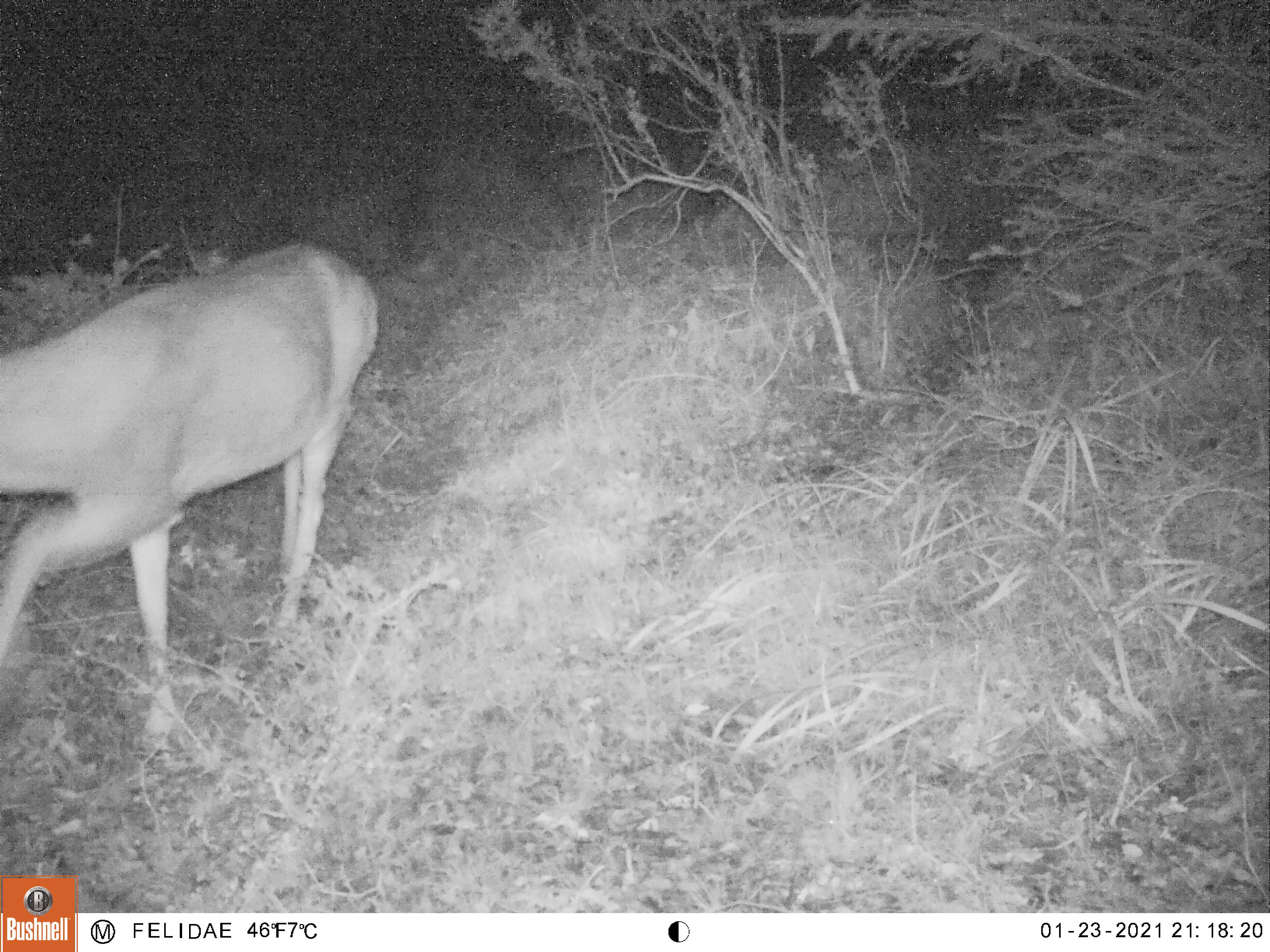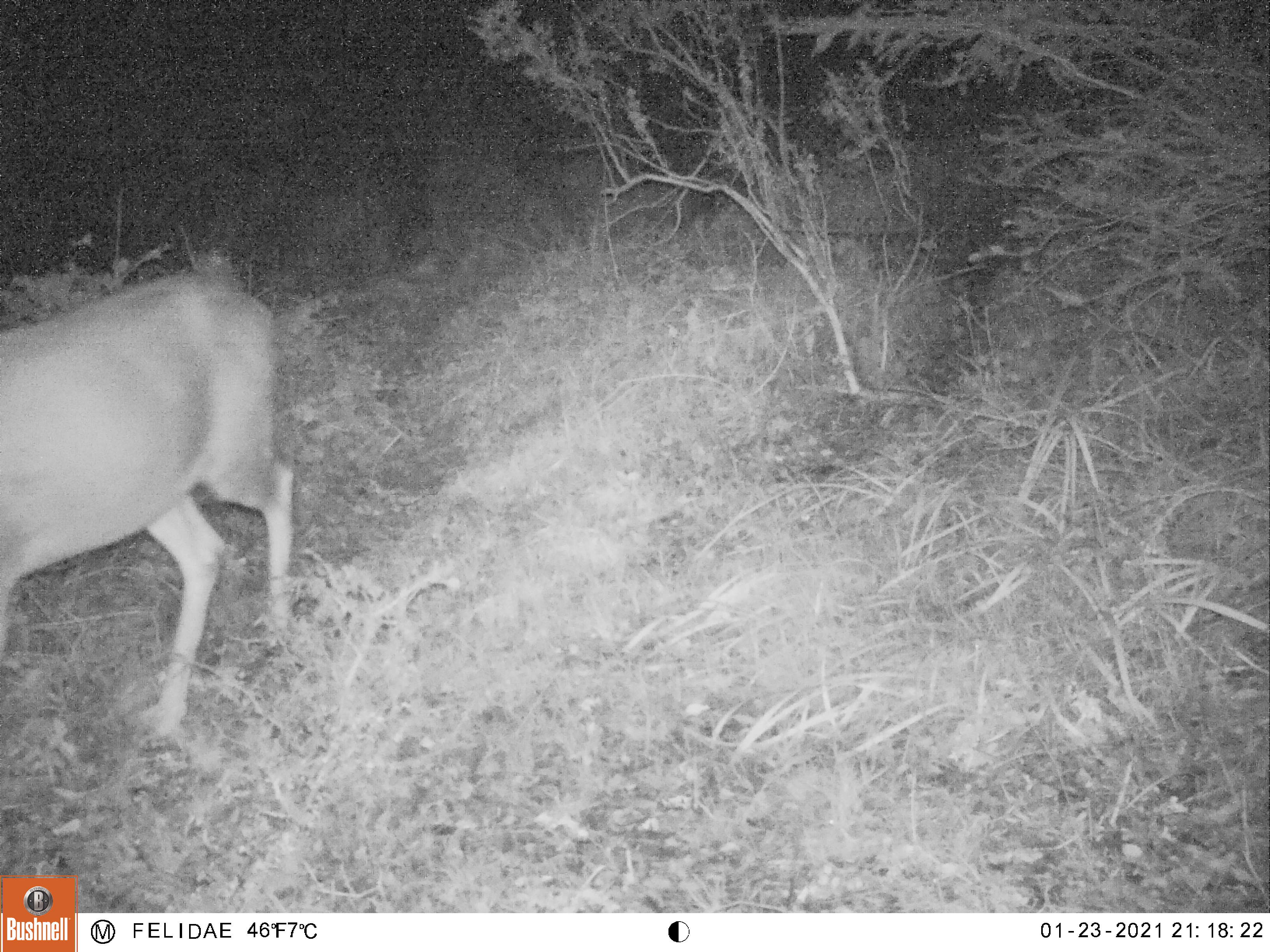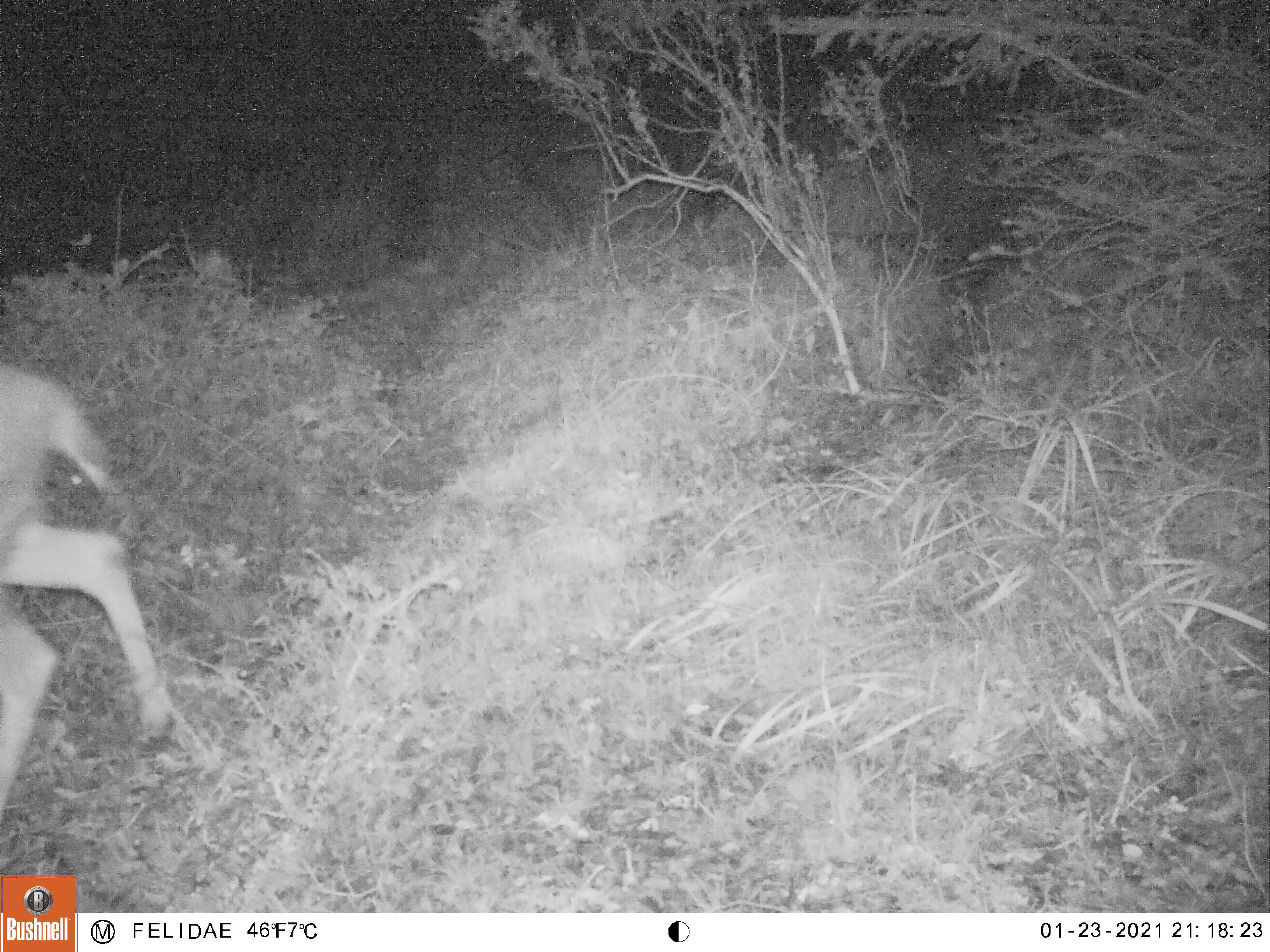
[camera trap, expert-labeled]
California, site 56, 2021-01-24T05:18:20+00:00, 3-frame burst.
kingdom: Animalia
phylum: Chordata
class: Mammalia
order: Artiodactyla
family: Cervidae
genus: Odocoileus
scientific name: Odocoileus hemionus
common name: mule deer